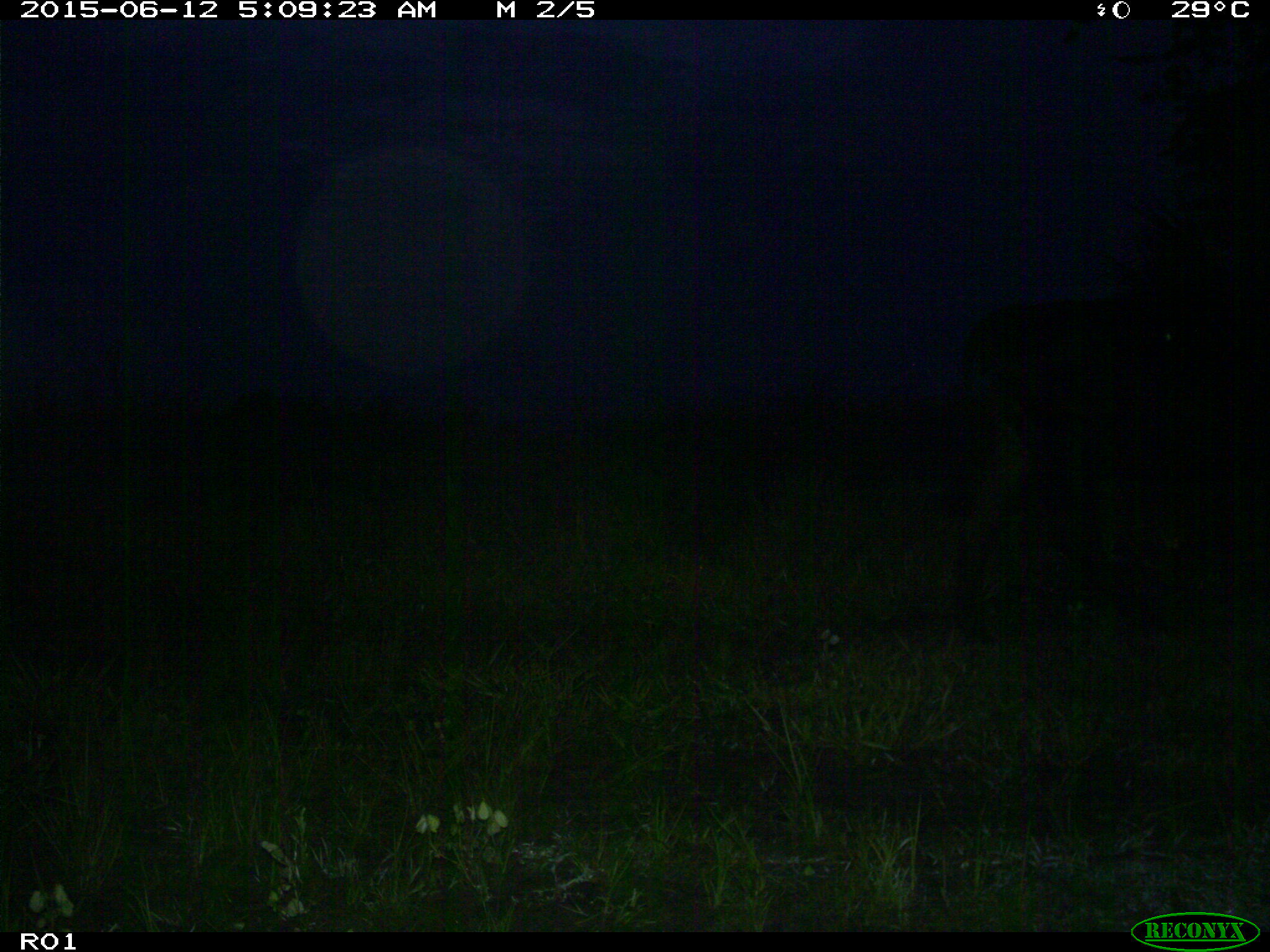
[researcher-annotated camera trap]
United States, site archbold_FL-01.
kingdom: Animalia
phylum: Chordata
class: Mammalia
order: Artiodactyla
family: Bovidae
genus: Bos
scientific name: Bos taurus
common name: domestic cow